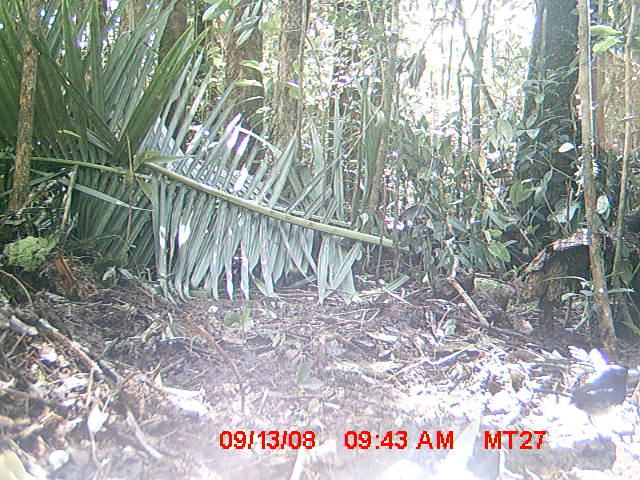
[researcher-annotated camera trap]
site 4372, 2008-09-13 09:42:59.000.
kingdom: Animalia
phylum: Chordata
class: Aves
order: Passeriformes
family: Muscicapidae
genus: Copsychus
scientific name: Copsychus albospecularis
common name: madagascar magpie-robin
Copsychus albospecularis (madagascar magpie-robin), count 1.